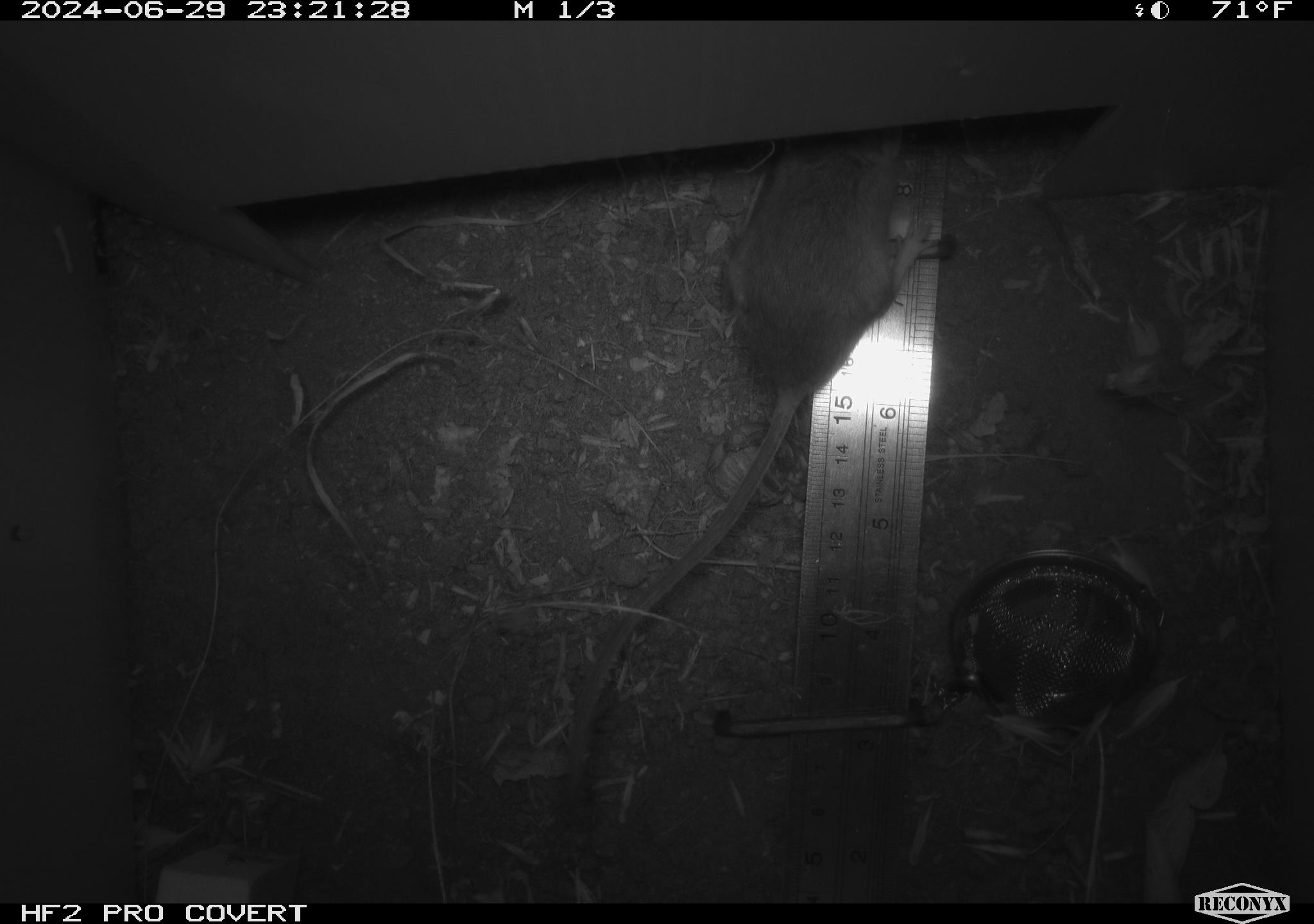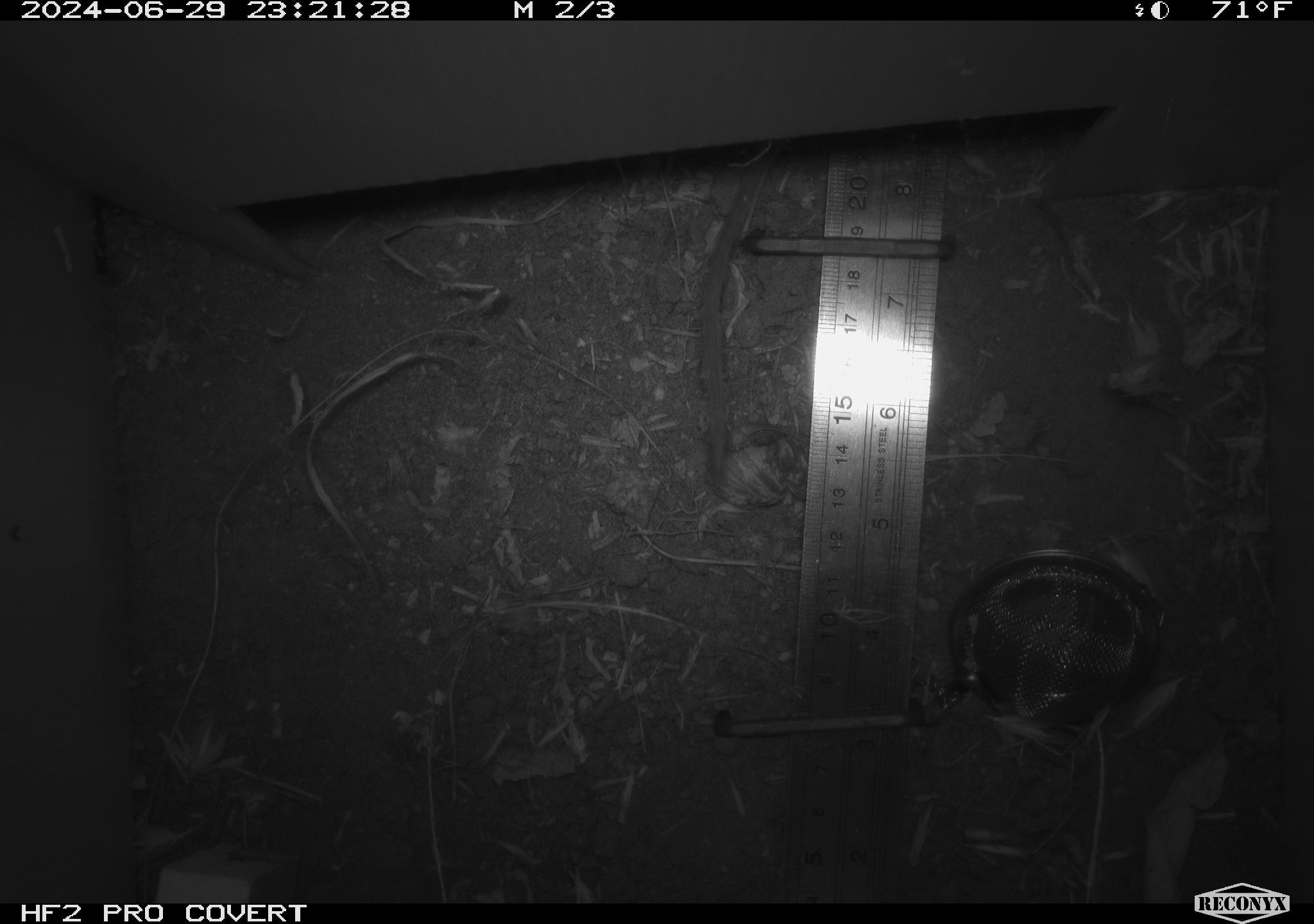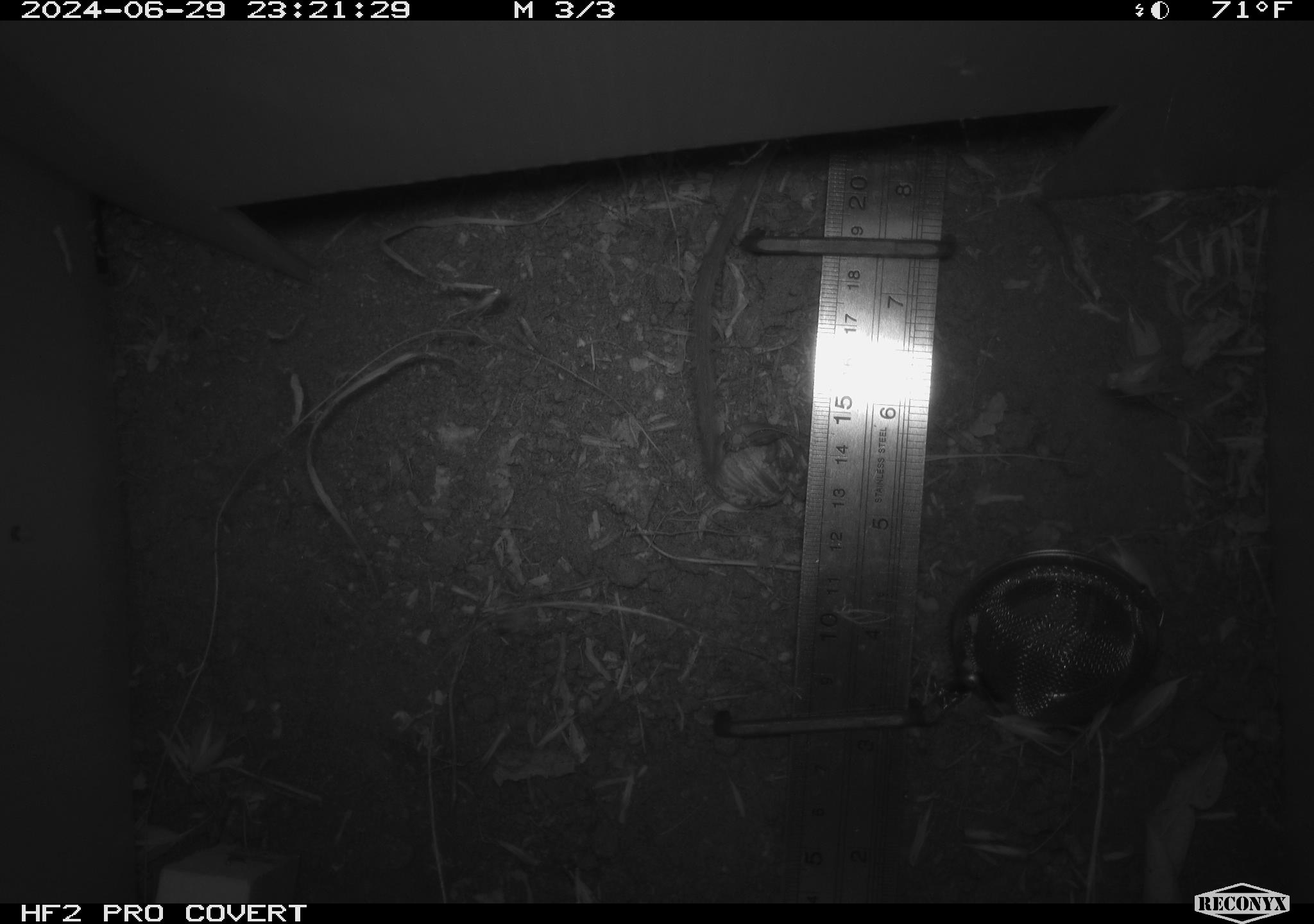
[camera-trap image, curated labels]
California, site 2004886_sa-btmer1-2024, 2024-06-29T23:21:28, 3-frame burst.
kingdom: Animalia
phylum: Chordata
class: Mammalia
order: Rodentia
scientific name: Rodentia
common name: mouse species